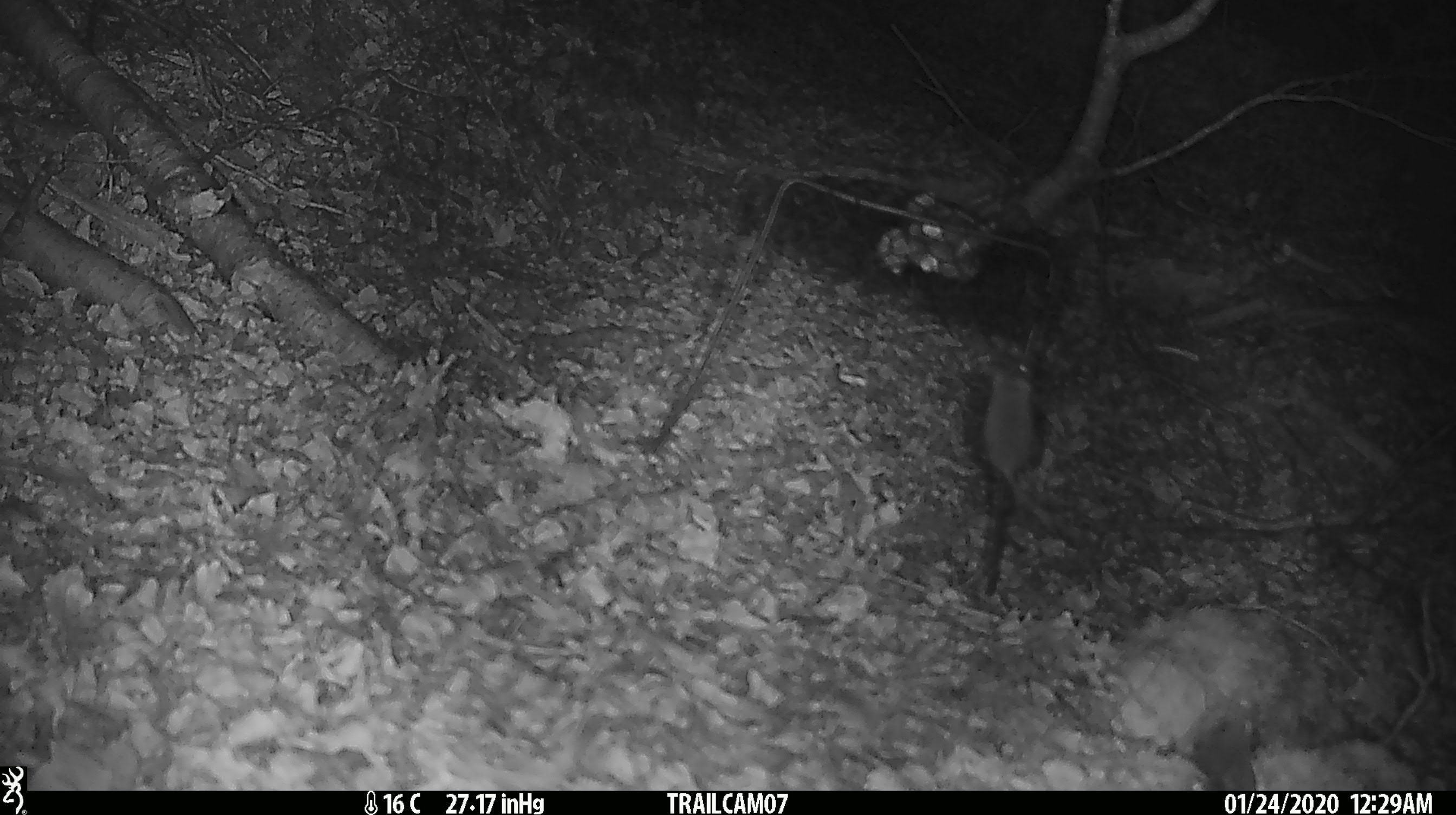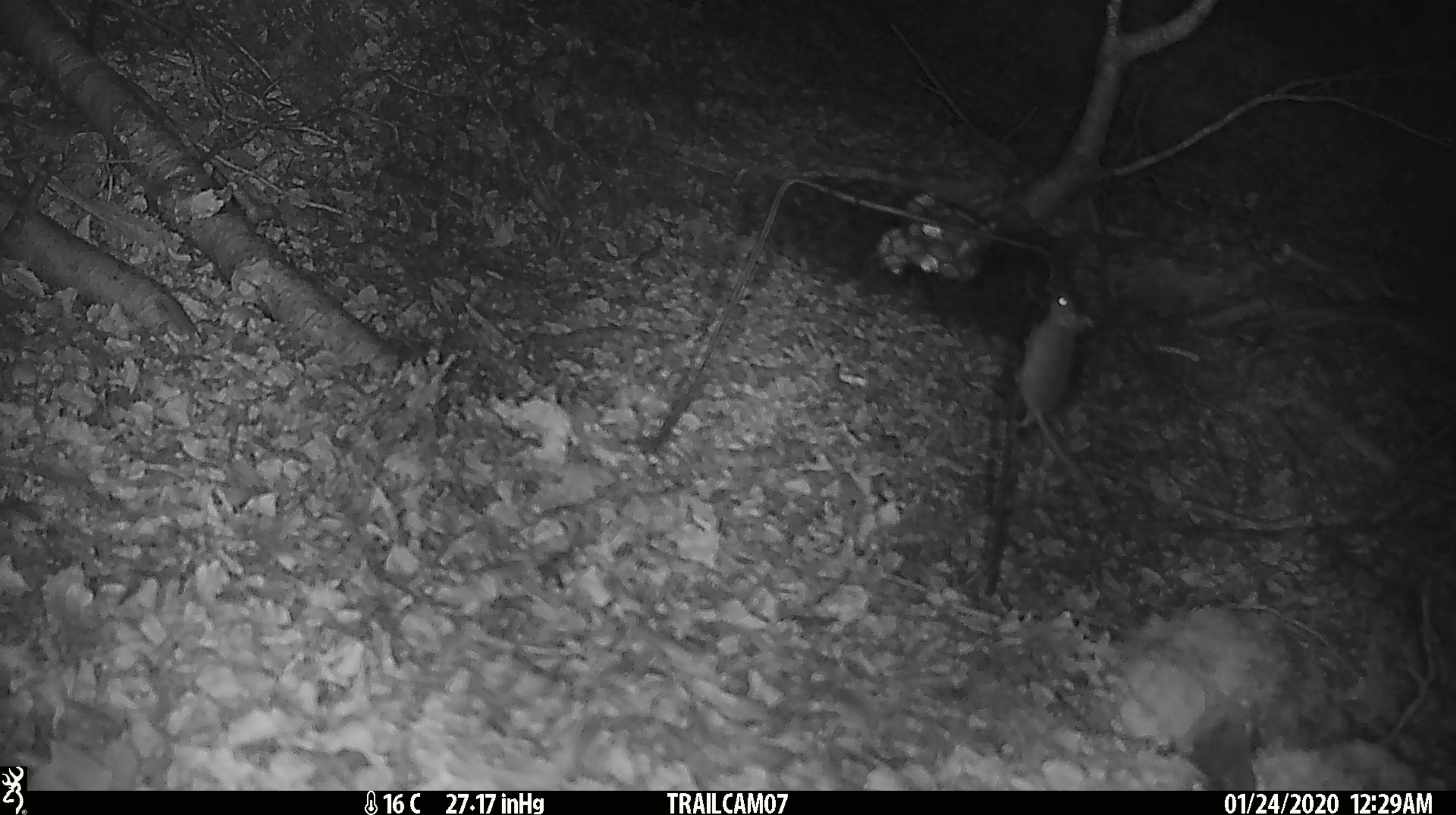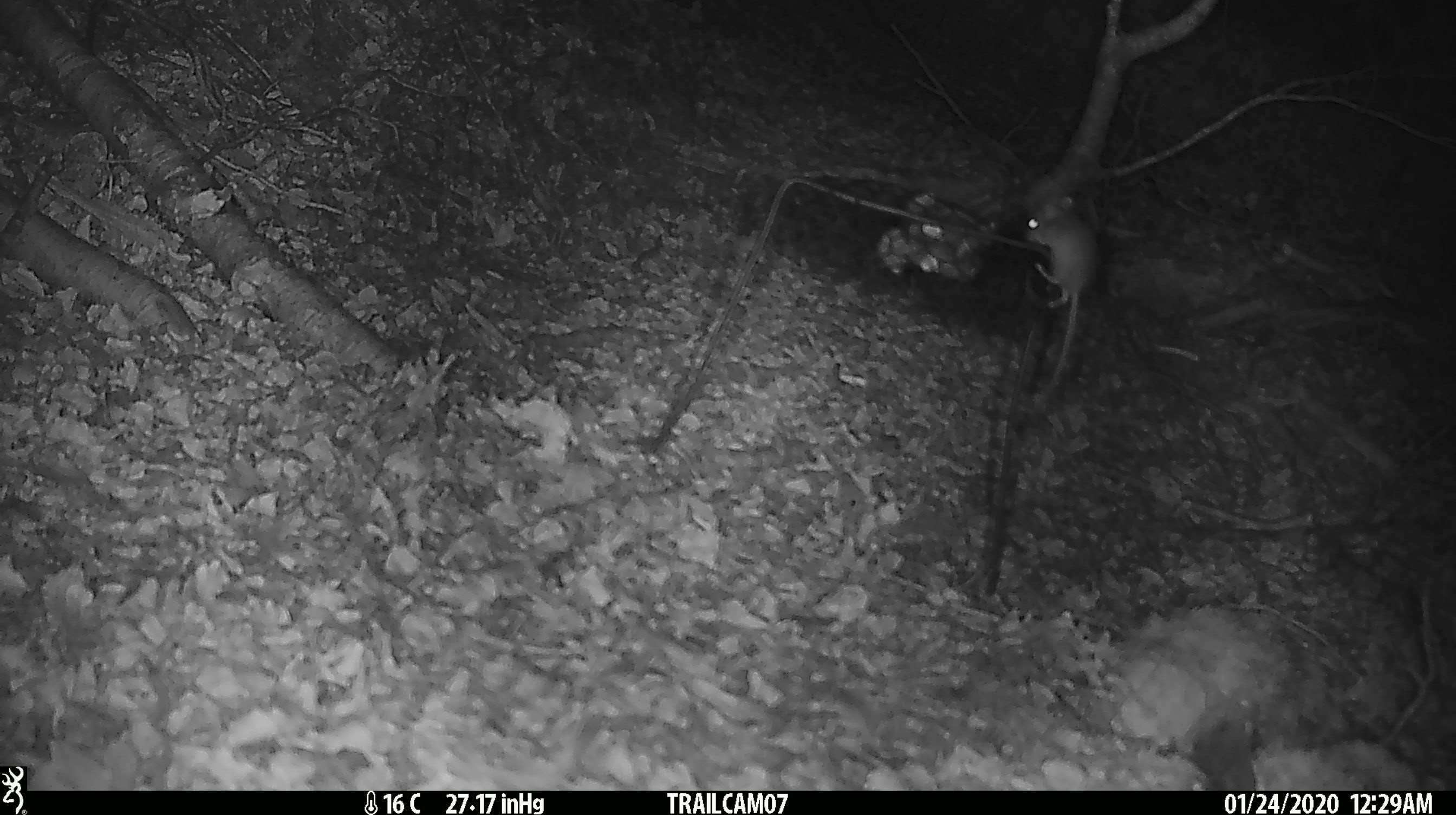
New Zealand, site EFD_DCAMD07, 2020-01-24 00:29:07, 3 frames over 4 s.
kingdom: Animalia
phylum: Chordata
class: Mammalia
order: Rodentia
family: Muridae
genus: Mus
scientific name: Mus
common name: mouse